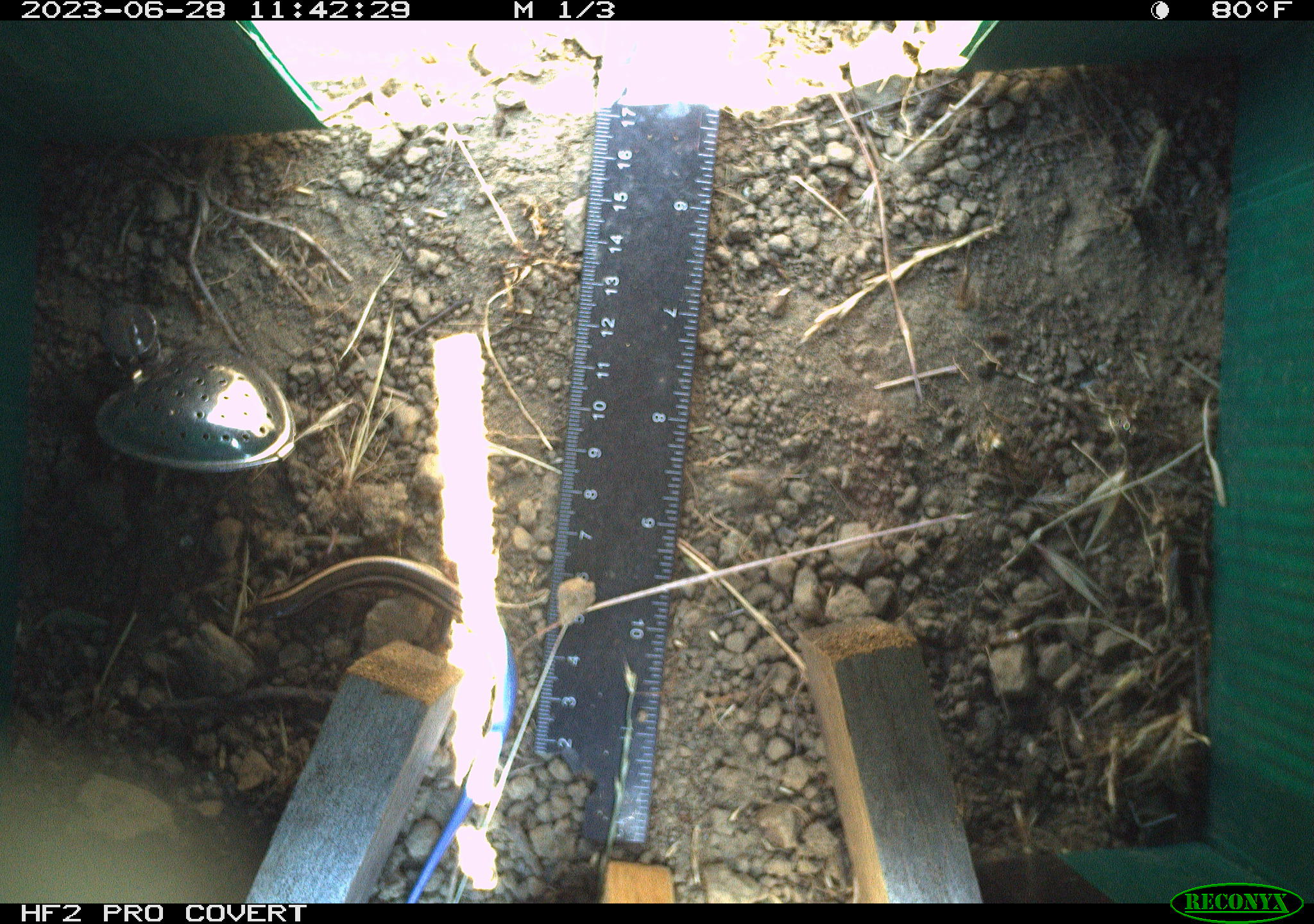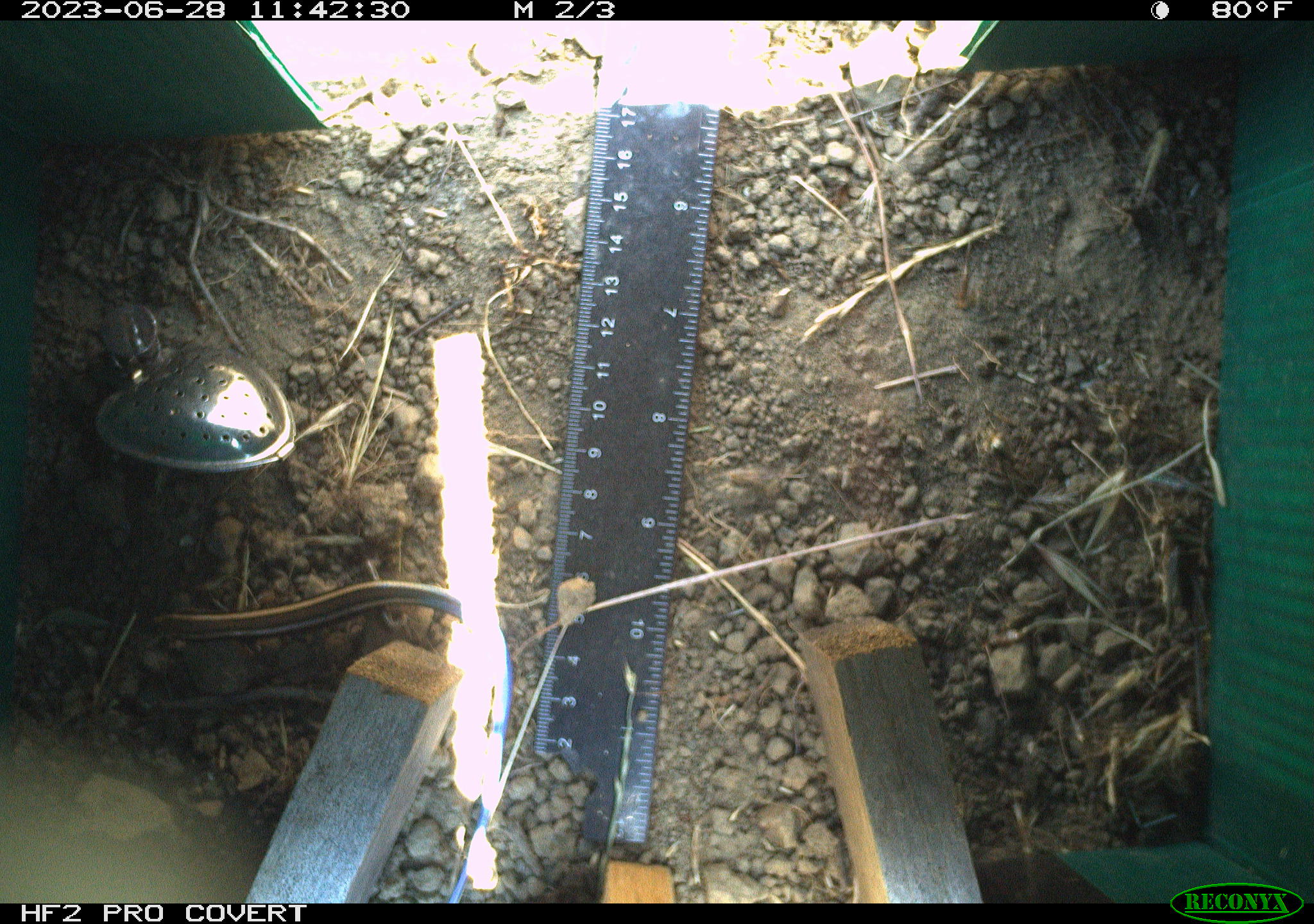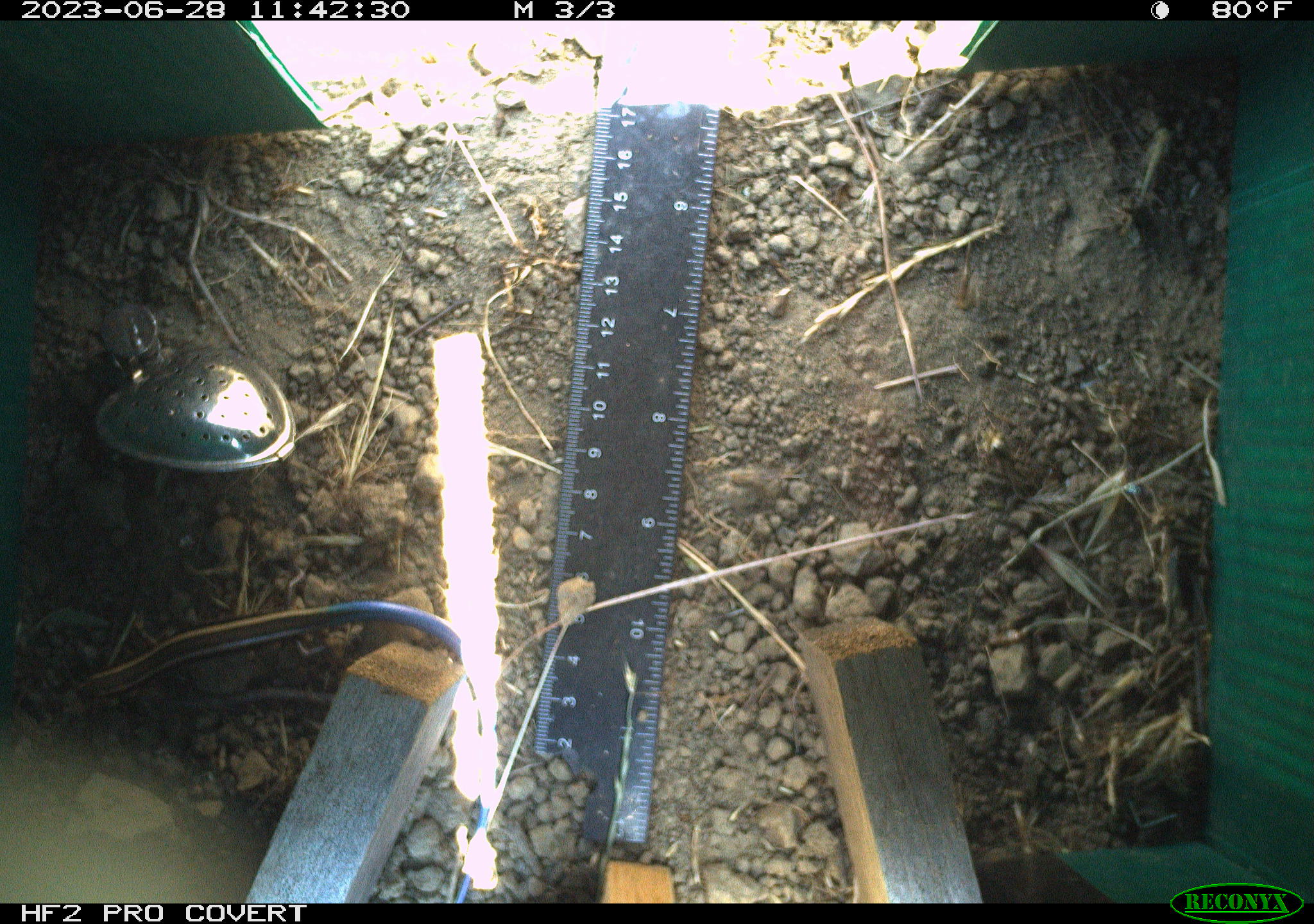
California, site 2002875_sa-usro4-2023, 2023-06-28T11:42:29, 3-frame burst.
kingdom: Animalia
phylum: Chordata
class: Reptilia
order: Squamata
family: Scincidae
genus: Plestiodon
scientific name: Plestiodon skiltonianus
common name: western skink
Western skink (Plestiodon skiltonianus).